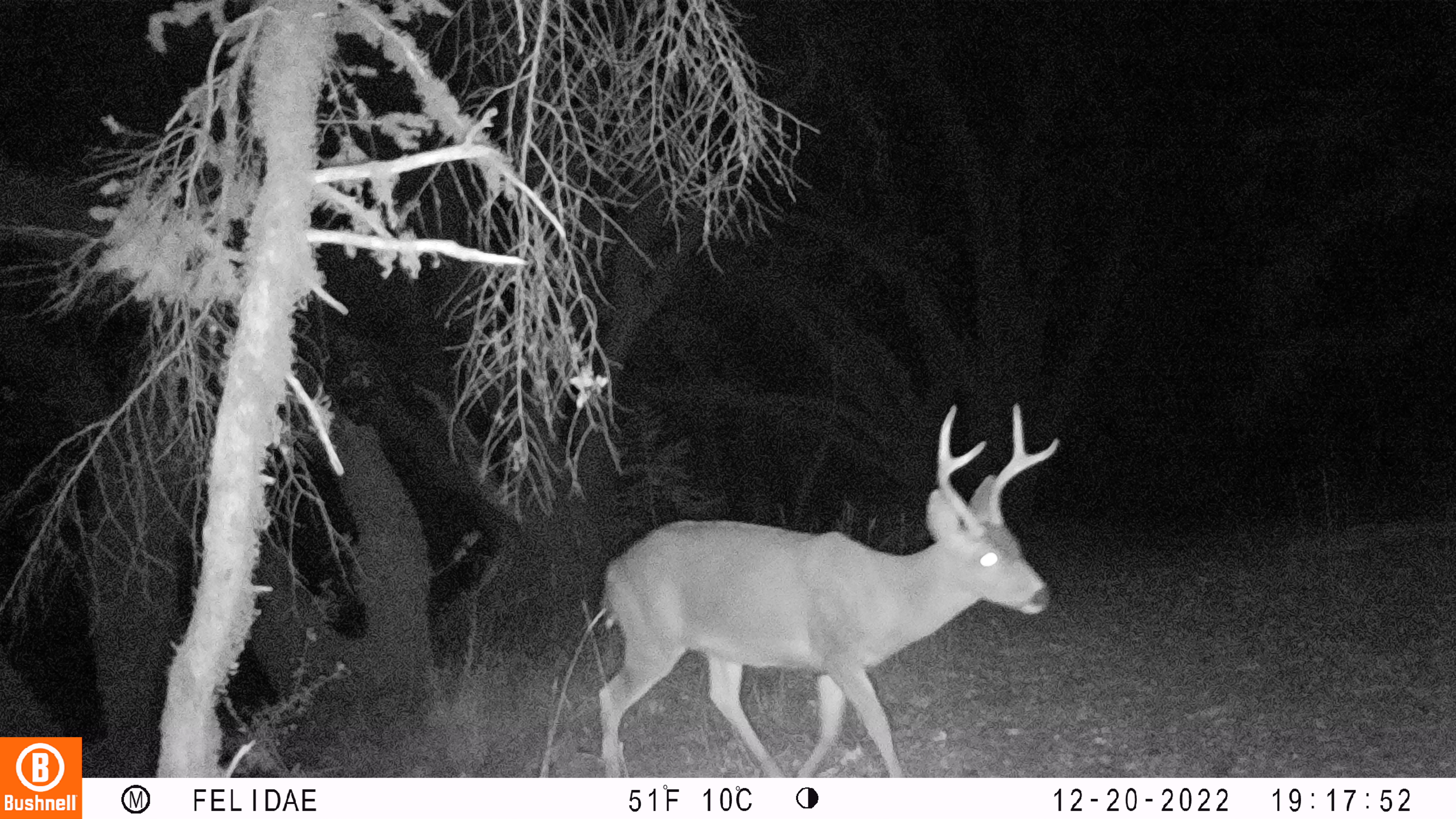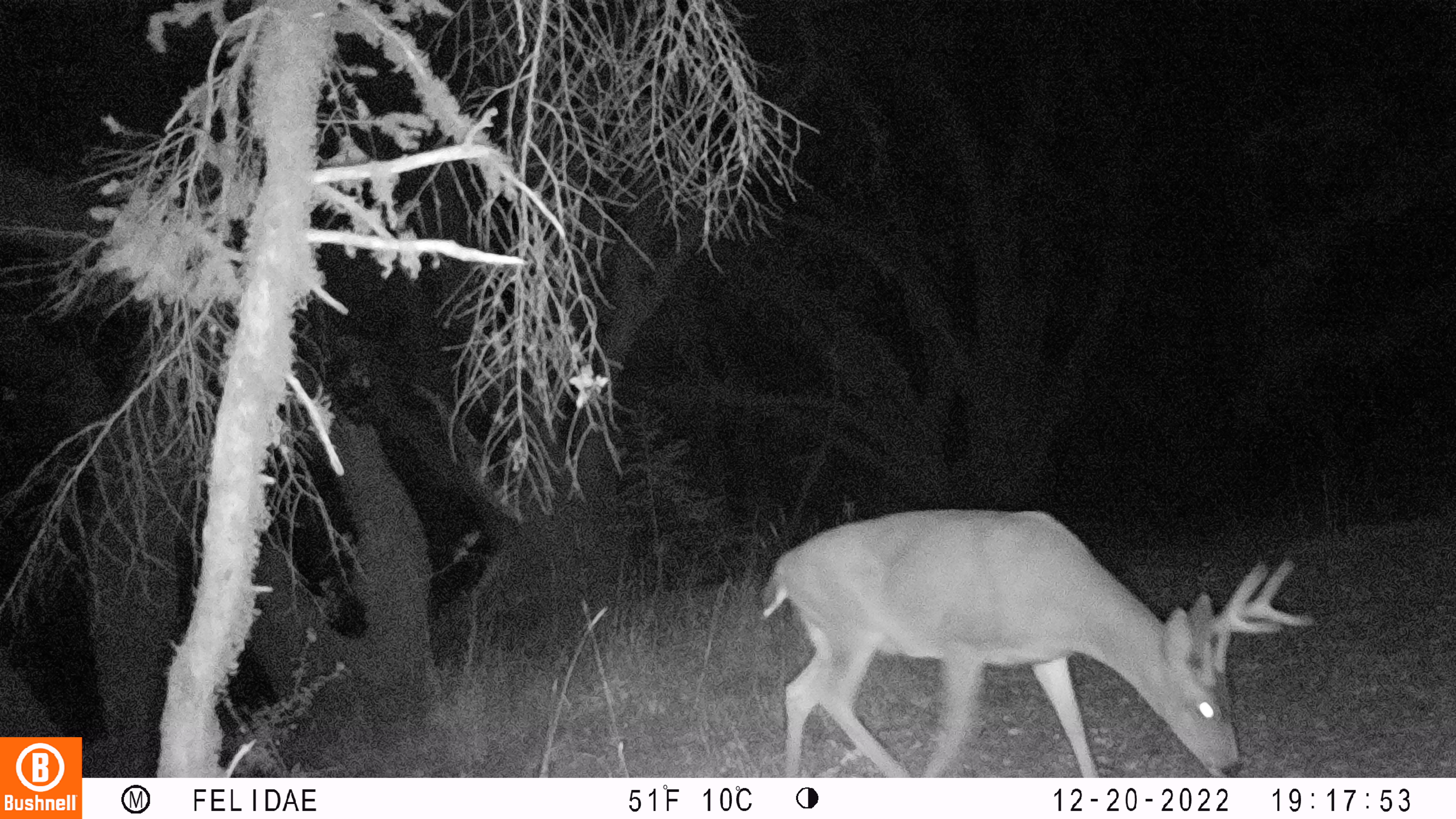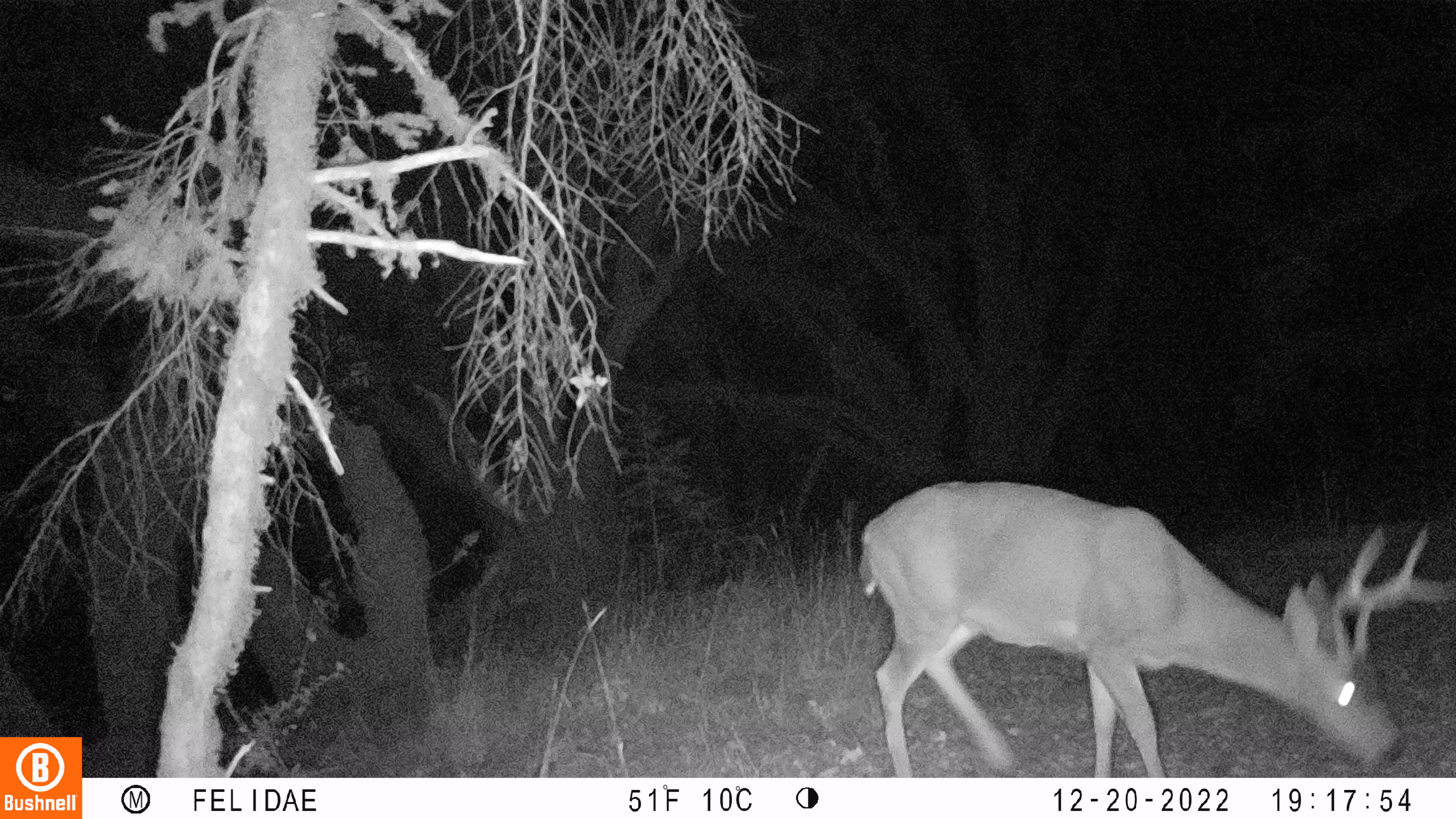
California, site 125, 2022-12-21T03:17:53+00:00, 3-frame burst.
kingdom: Animalia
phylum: Chordata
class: Mammalia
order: Artiodactyla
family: Cervidae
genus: Odocoileus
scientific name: Odocoileus hemionus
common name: mule deer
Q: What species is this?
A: Mule deer (Odocoileus hemionus).